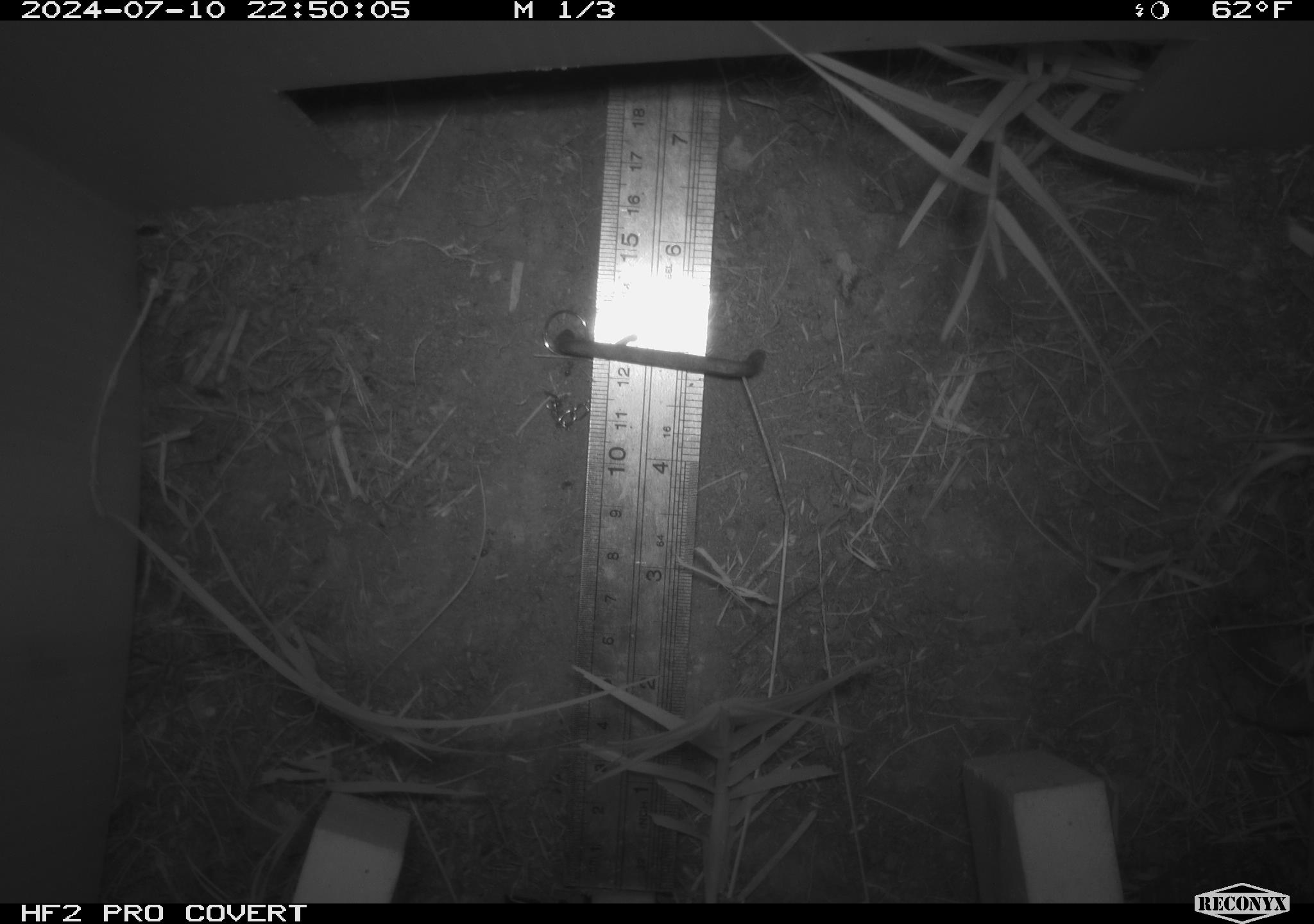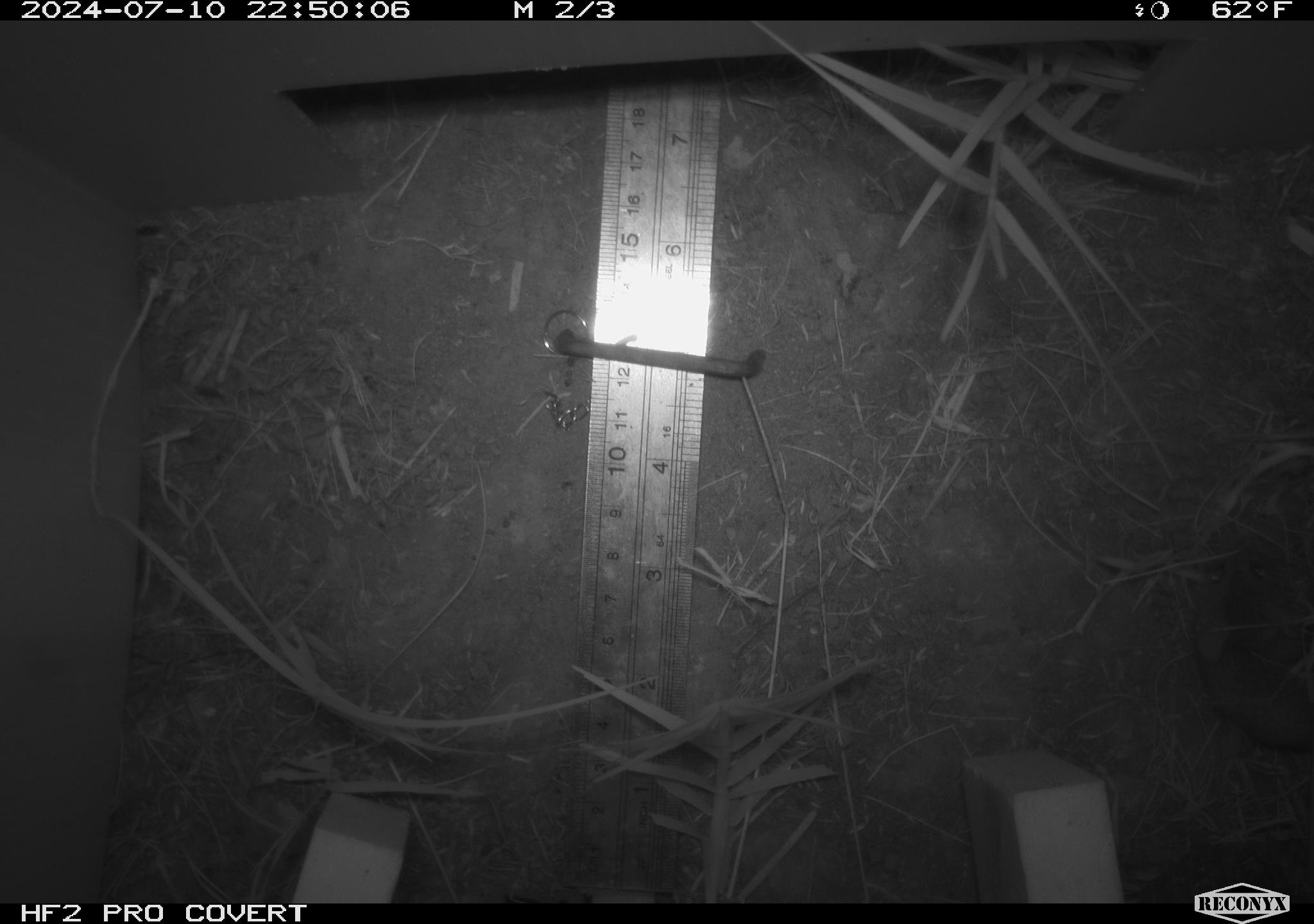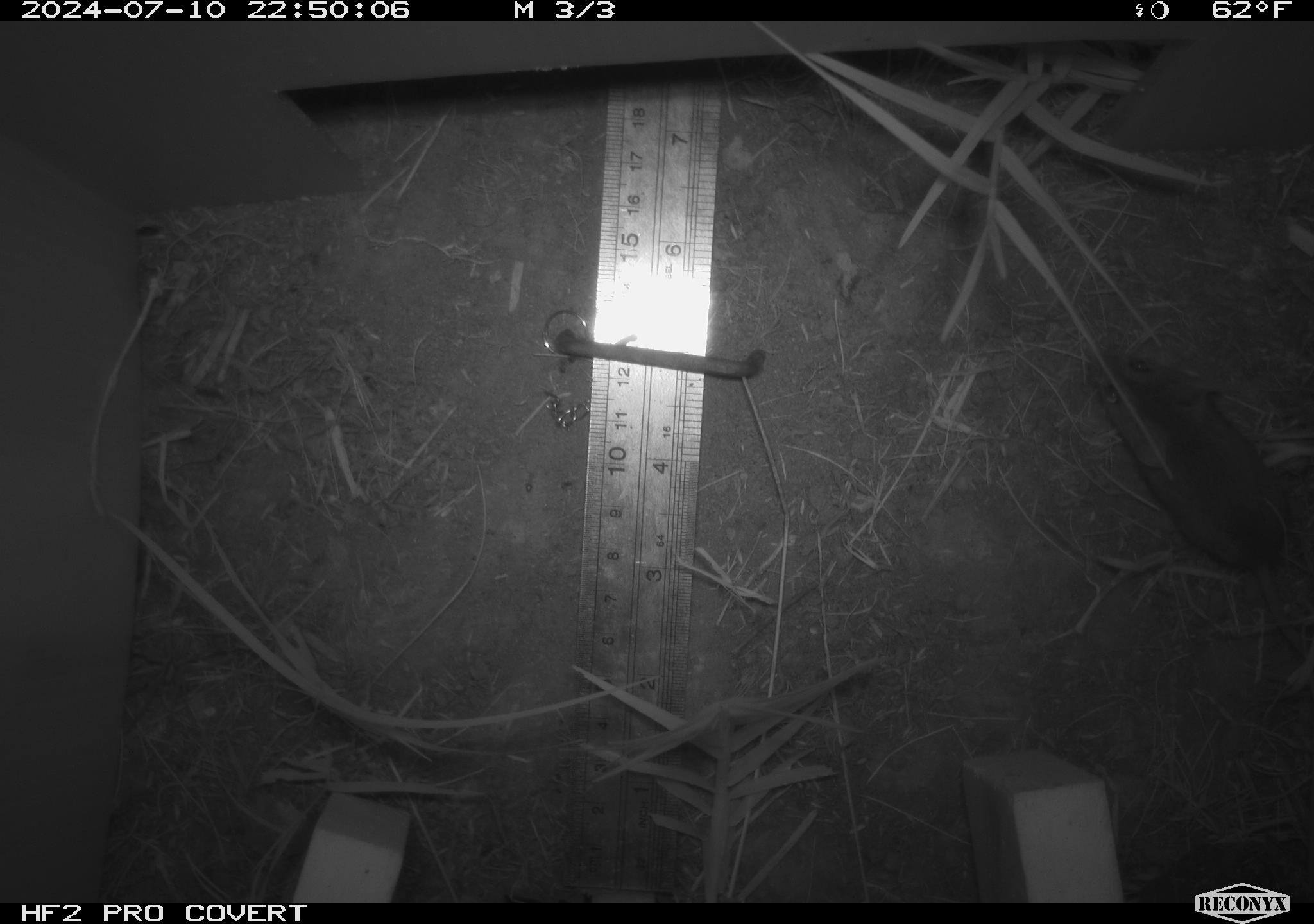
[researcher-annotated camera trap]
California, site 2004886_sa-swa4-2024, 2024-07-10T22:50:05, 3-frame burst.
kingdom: Animalia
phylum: Chordata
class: Mammalia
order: Rodentia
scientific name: Rodentia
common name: mouse species